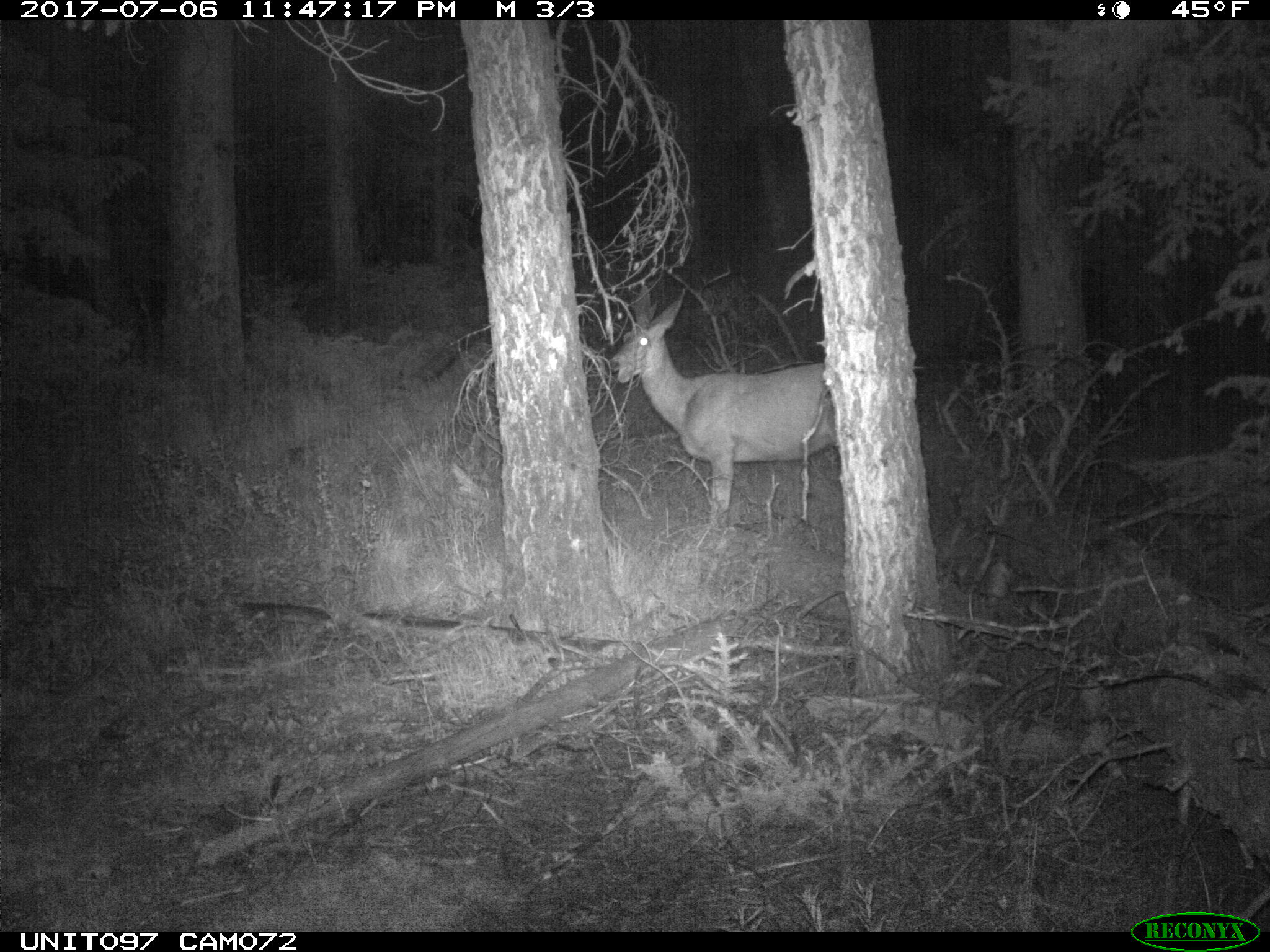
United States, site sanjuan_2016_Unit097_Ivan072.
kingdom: Animalia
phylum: Chordata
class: Mammalia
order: Artiodactyla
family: Cervidae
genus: Odocoileus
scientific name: Odocoileus hemionus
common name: mule deer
Odocoileus hemionus (mule deer).